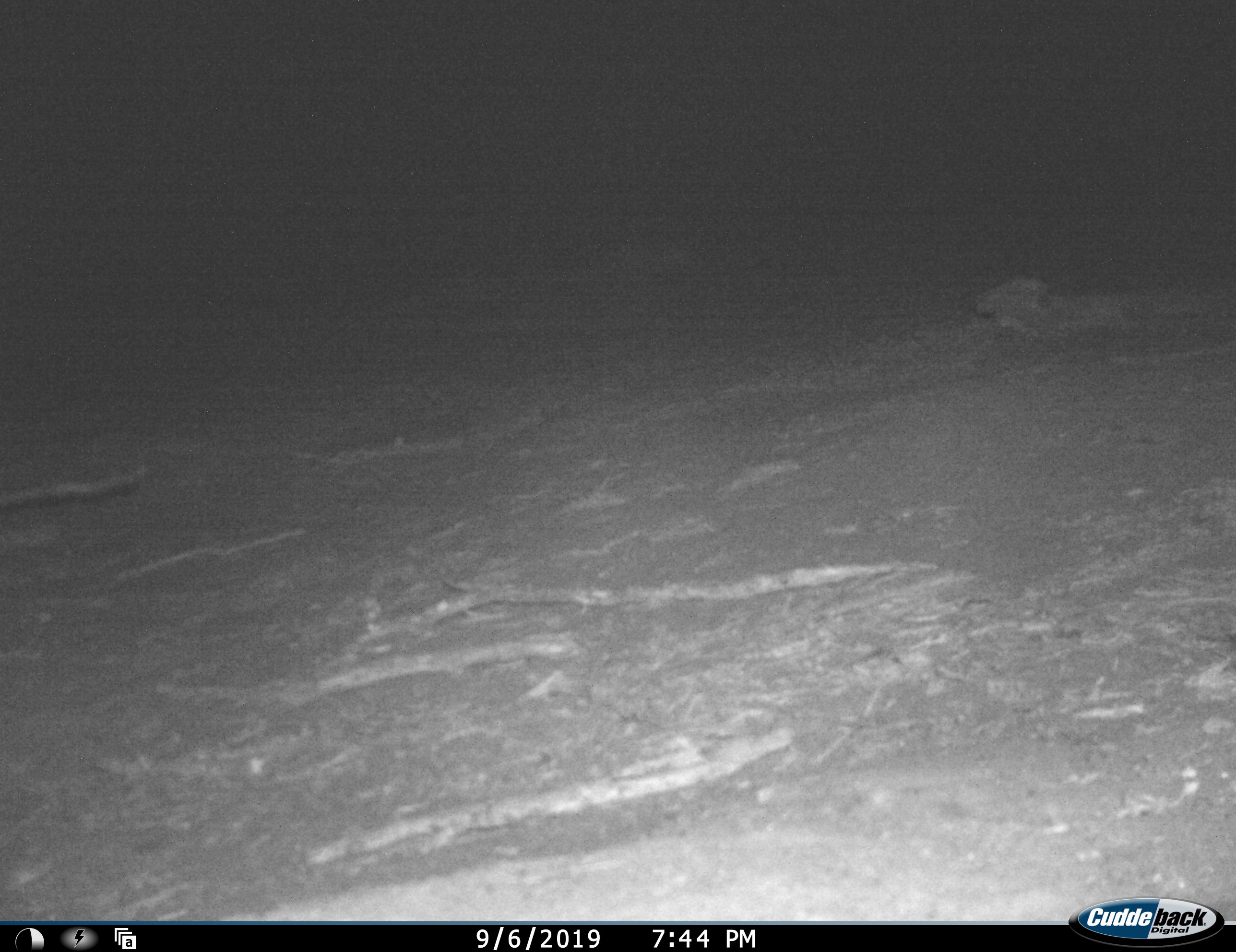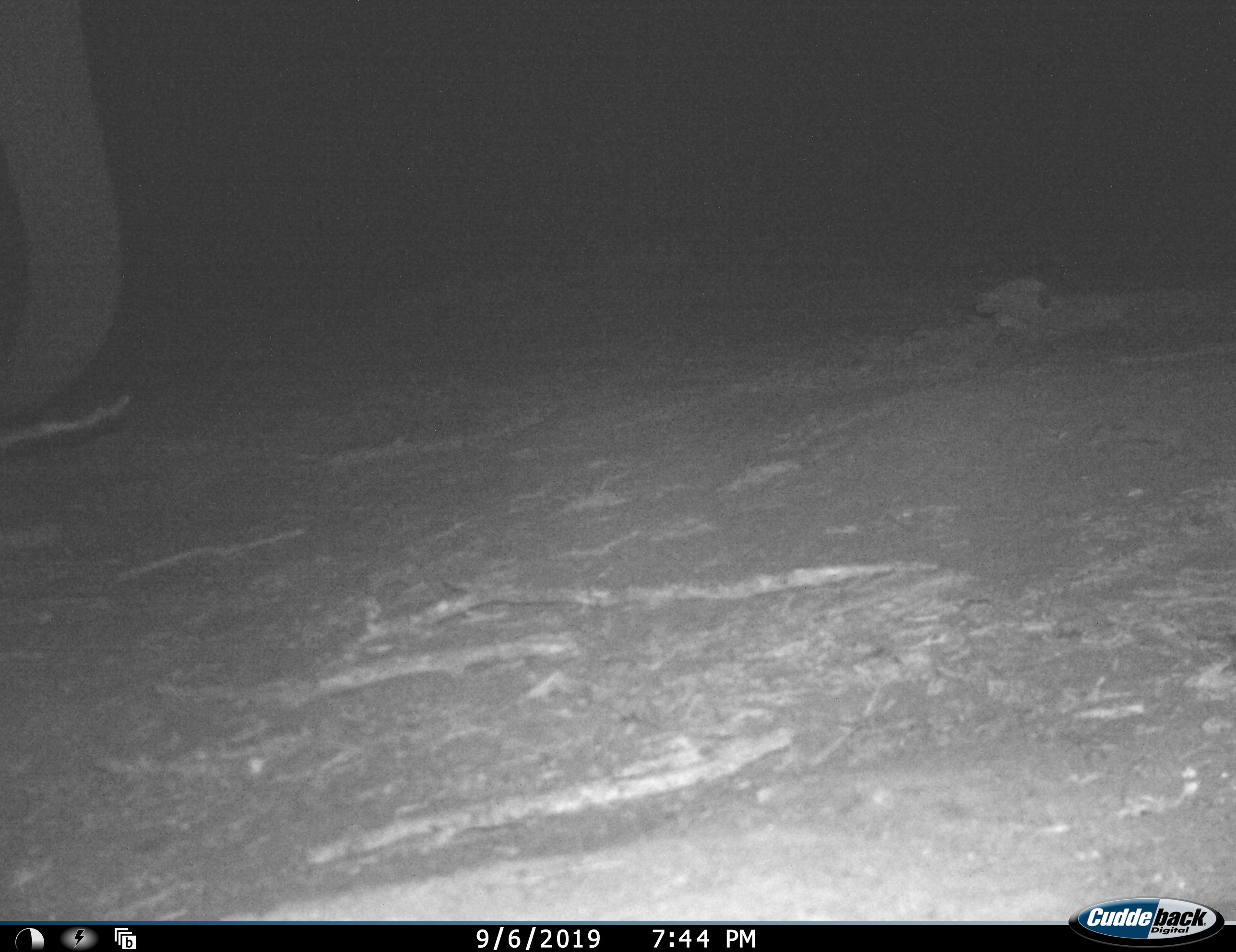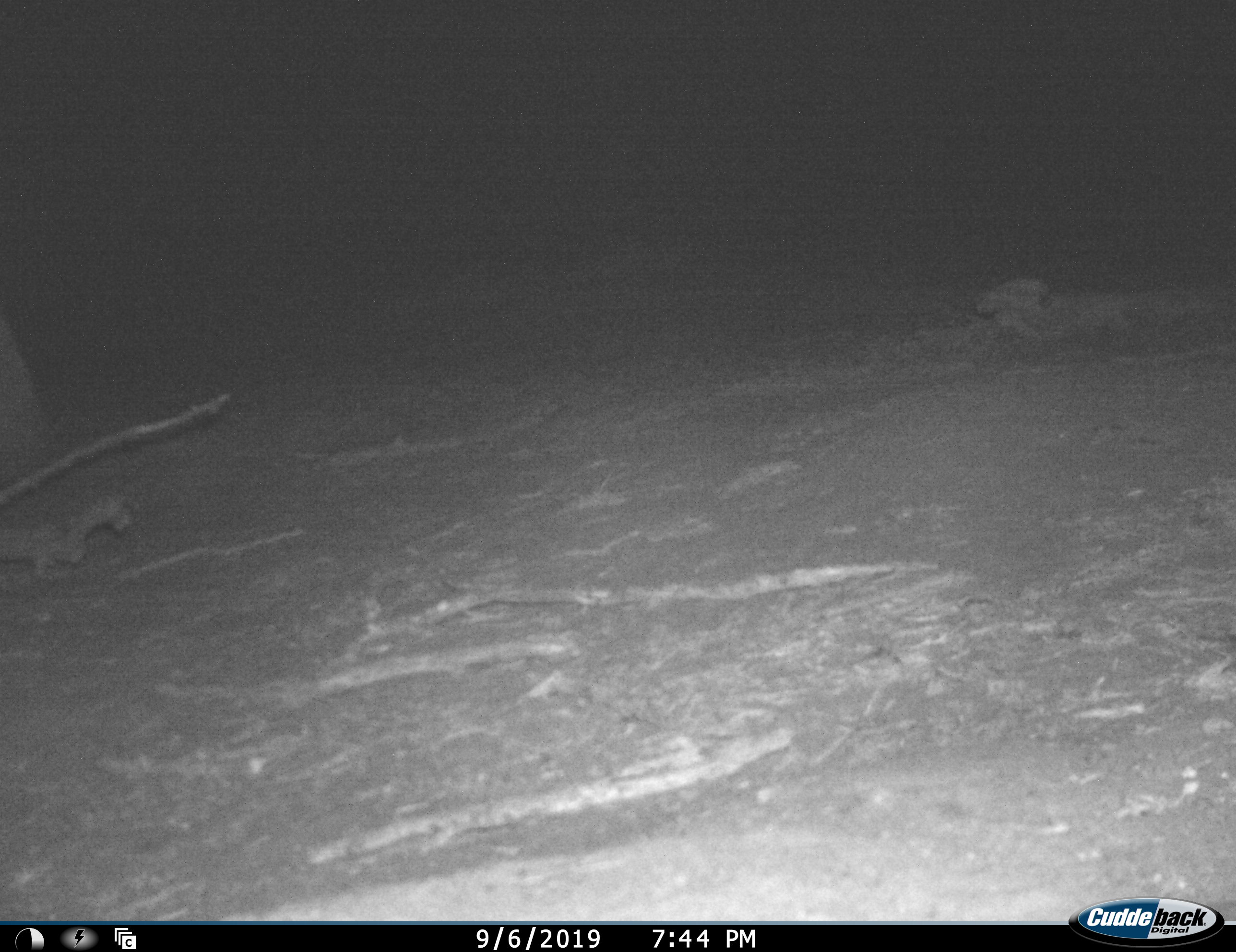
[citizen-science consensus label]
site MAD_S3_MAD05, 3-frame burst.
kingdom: Animalia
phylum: Chordata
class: Mammalia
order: Proboscidea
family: Elephantidae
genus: Loxodonta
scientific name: Loxodonta africana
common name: african bush elephant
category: elephant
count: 1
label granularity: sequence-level